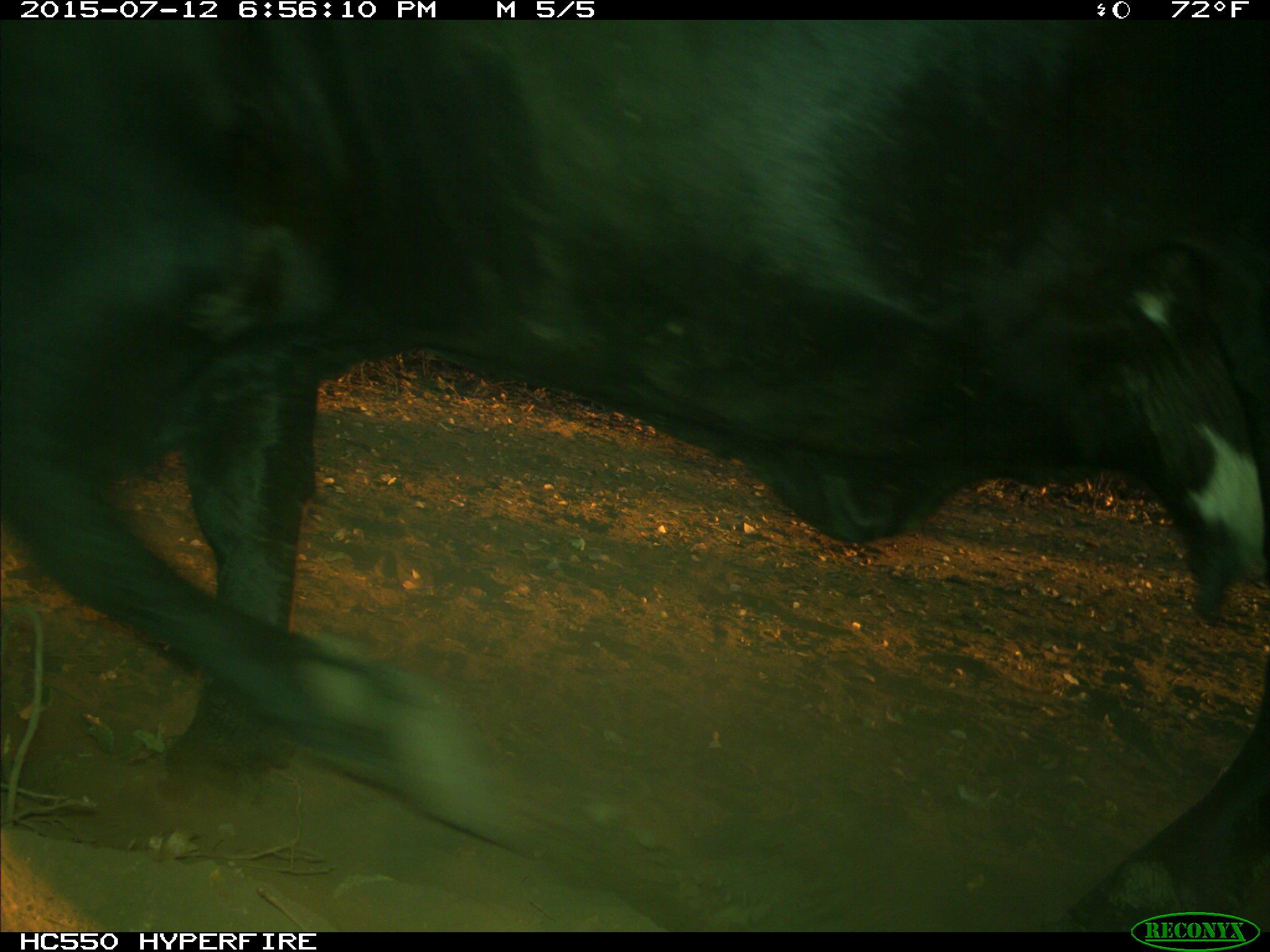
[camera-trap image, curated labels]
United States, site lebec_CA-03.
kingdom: Animalia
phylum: Chordata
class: Mammalia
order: Artiodactyla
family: Bovidae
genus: Bos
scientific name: Bos taurus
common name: domestic cow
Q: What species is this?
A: Bos taurus (domestic cow).